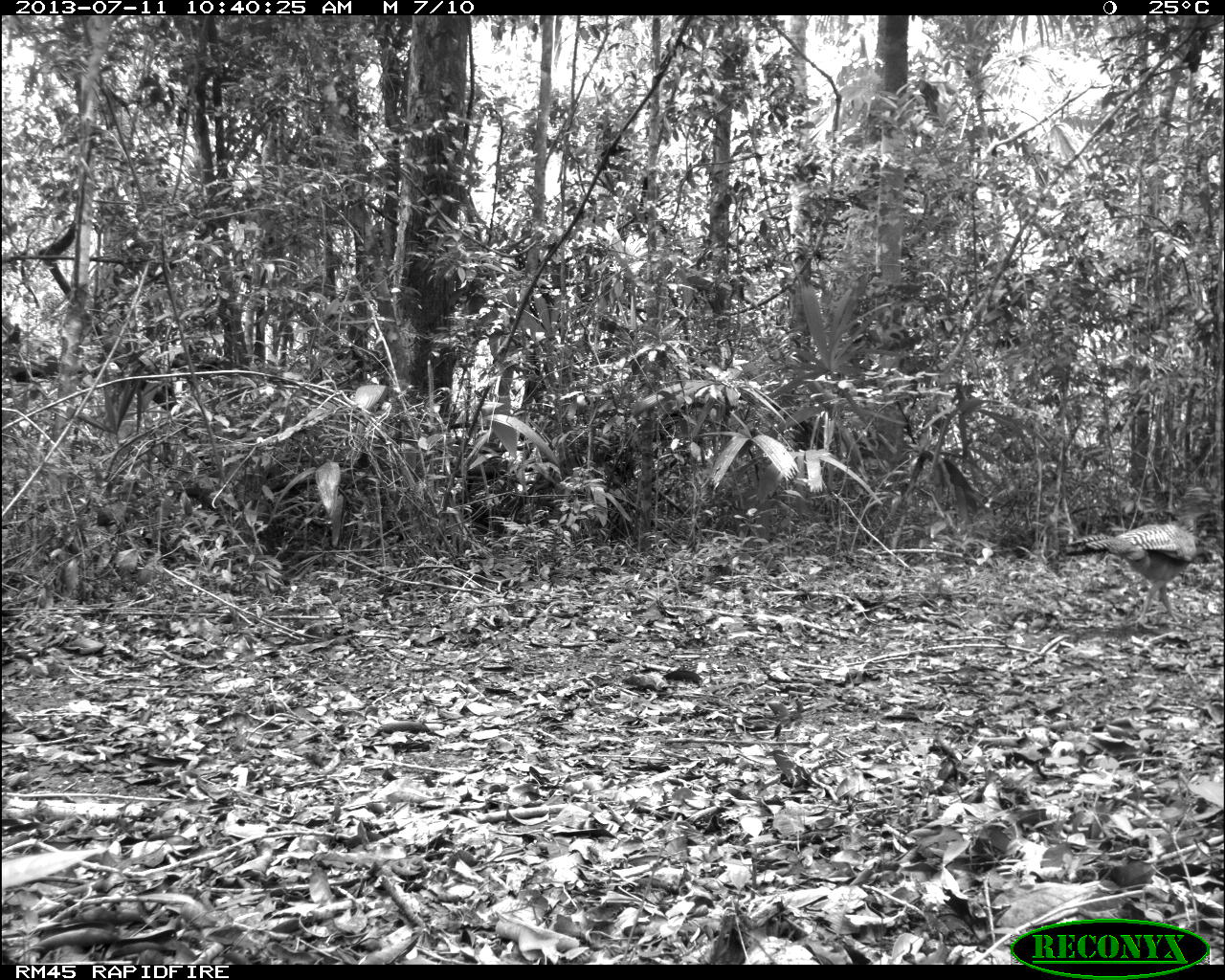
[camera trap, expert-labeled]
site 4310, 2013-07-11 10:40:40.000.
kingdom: Animalia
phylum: Chordata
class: Aves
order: Galliformes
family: Cracidae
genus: Crax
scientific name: Crax rubra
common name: great curassow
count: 3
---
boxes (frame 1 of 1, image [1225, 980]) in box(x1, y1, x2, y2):
crax rubra: box(1064, 488, 1221, 630)